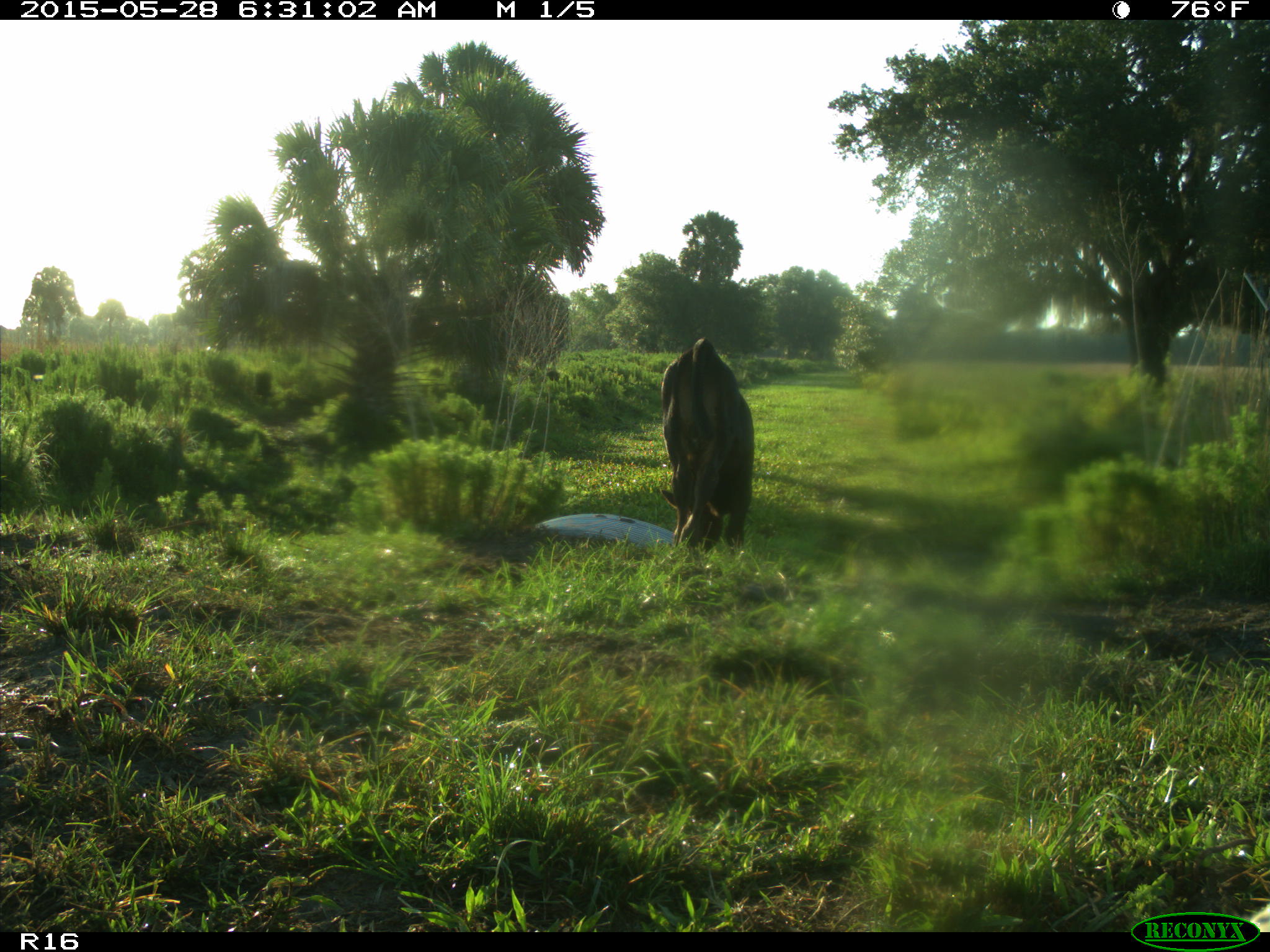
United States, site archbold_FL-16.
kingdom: Animalia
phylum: Chordata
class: Mammalia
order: Artiodactyla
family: Bovidae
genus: Bos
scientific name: Bos taurus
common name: domestic cow